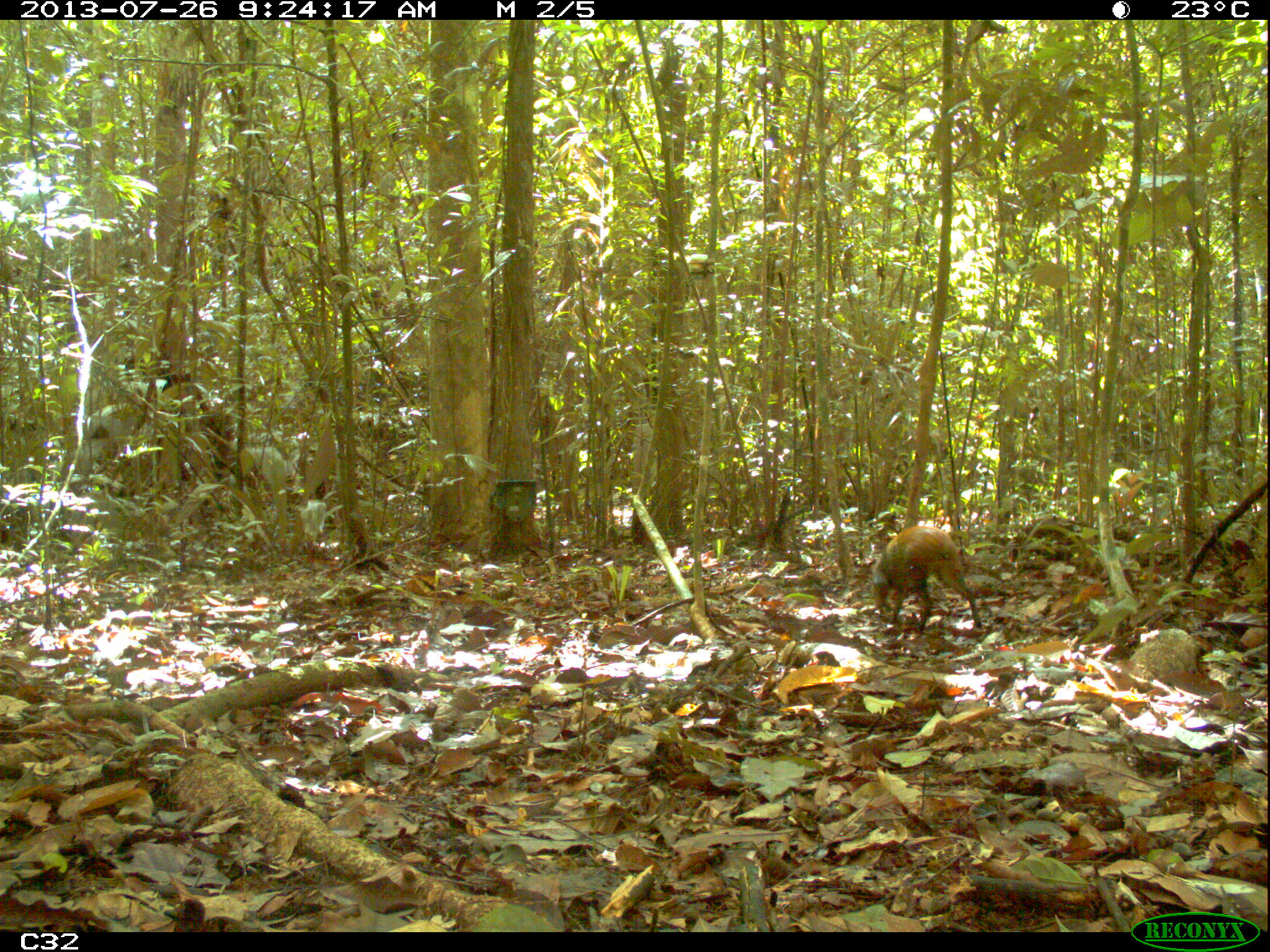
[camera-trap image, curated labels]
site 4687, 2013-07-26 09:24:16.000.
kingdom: Animalia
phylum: Chordata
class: Mammalia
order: Rodentia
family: Dasyproctidae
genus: Dasyprocta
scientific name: Dasyprocta leporina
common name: red-rumped agouti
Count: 1.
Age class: adult.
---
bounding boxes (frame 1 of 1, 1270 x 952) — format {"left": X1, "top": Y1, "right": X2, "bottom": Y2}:
dasyprocta leporina: {"left": 872, "top": 523, "right": 981, "bottom": 629}